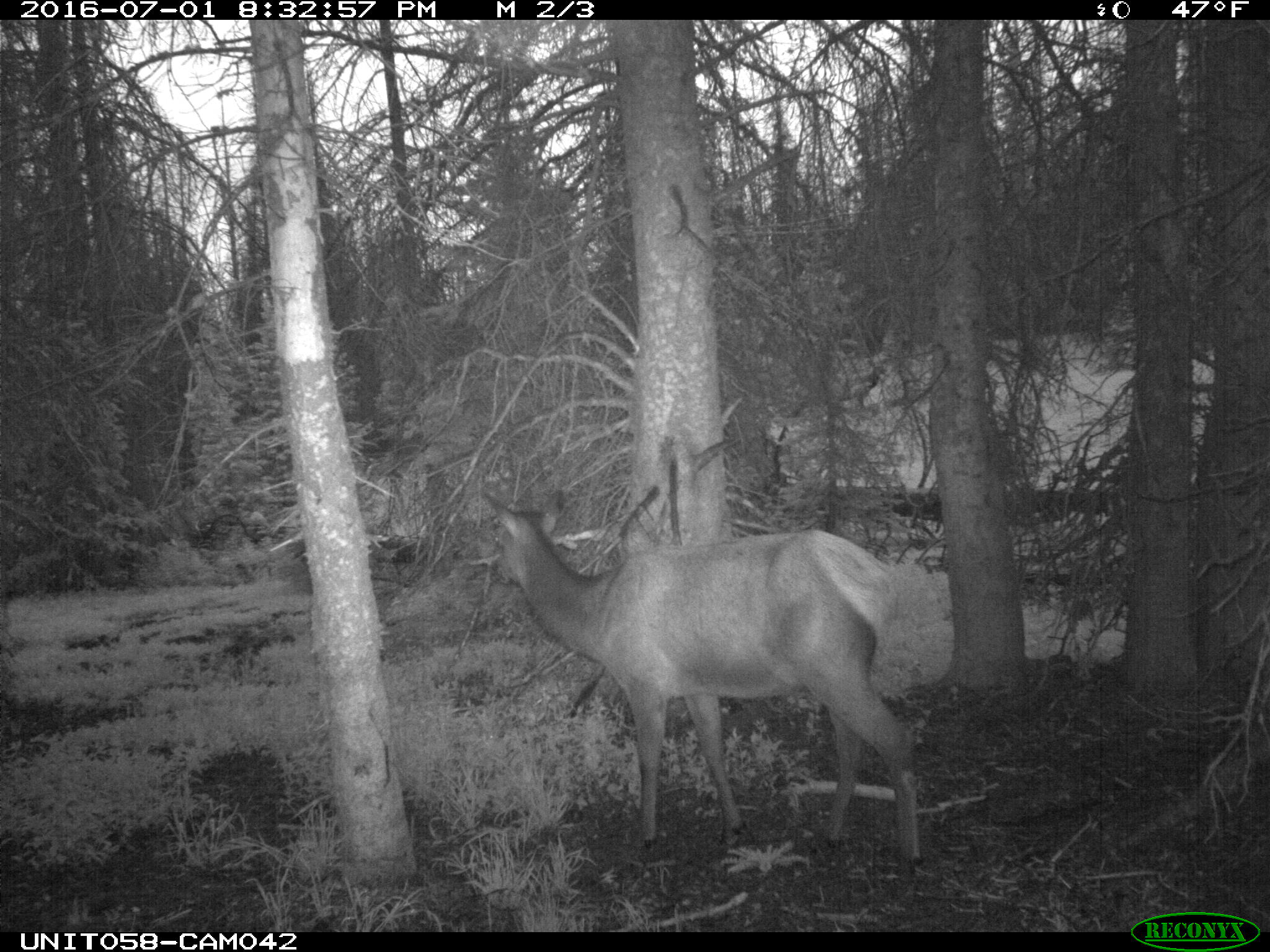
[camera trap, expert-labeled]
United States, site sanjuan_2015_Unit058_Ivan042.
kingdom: Animalia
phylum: Chordata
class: Mammalia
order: Artiodactyla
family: Cervidae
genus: Cervus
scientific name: Cervus elaphus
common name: red deer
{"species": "Cervus elaphus (red deer)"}